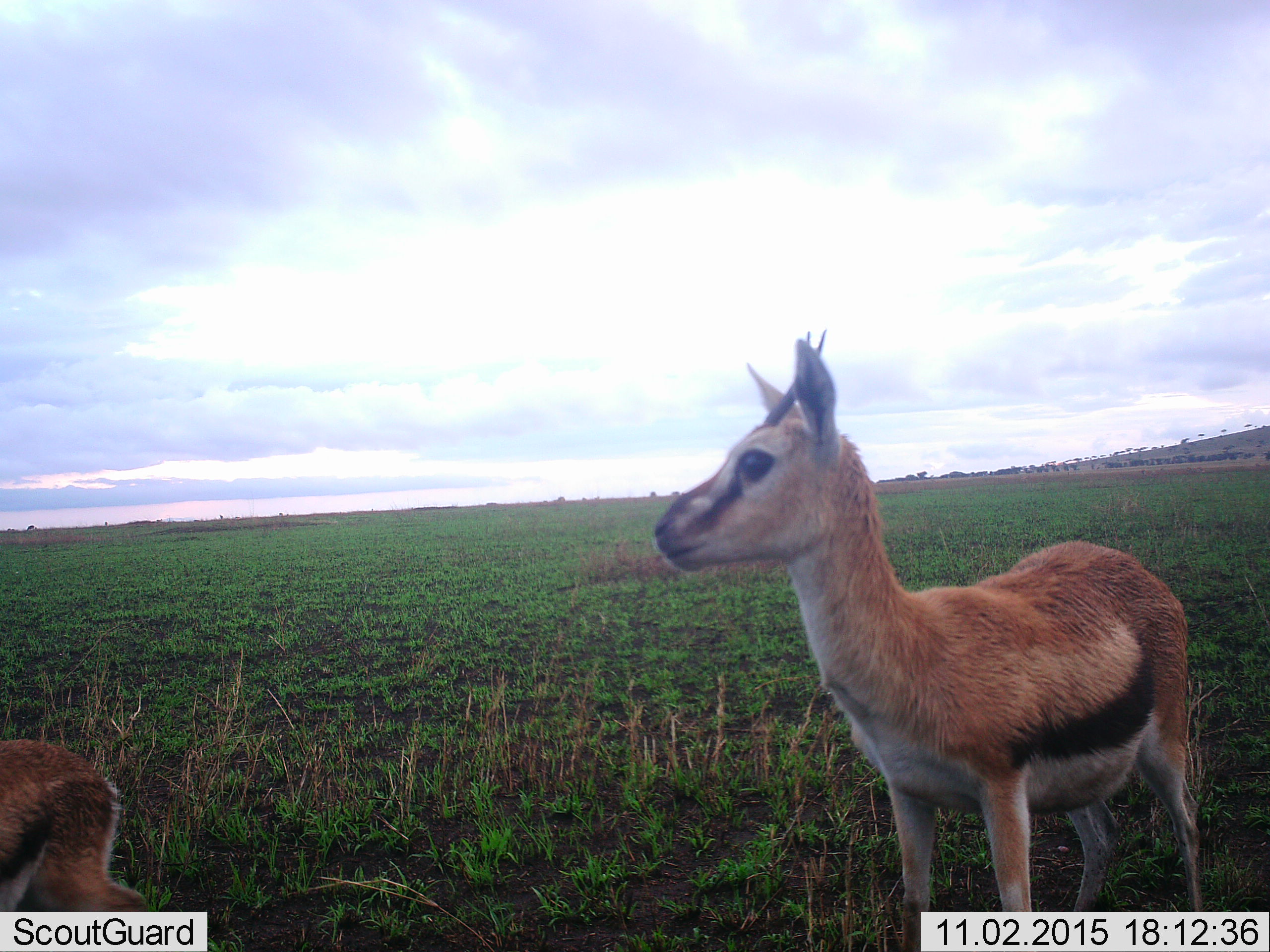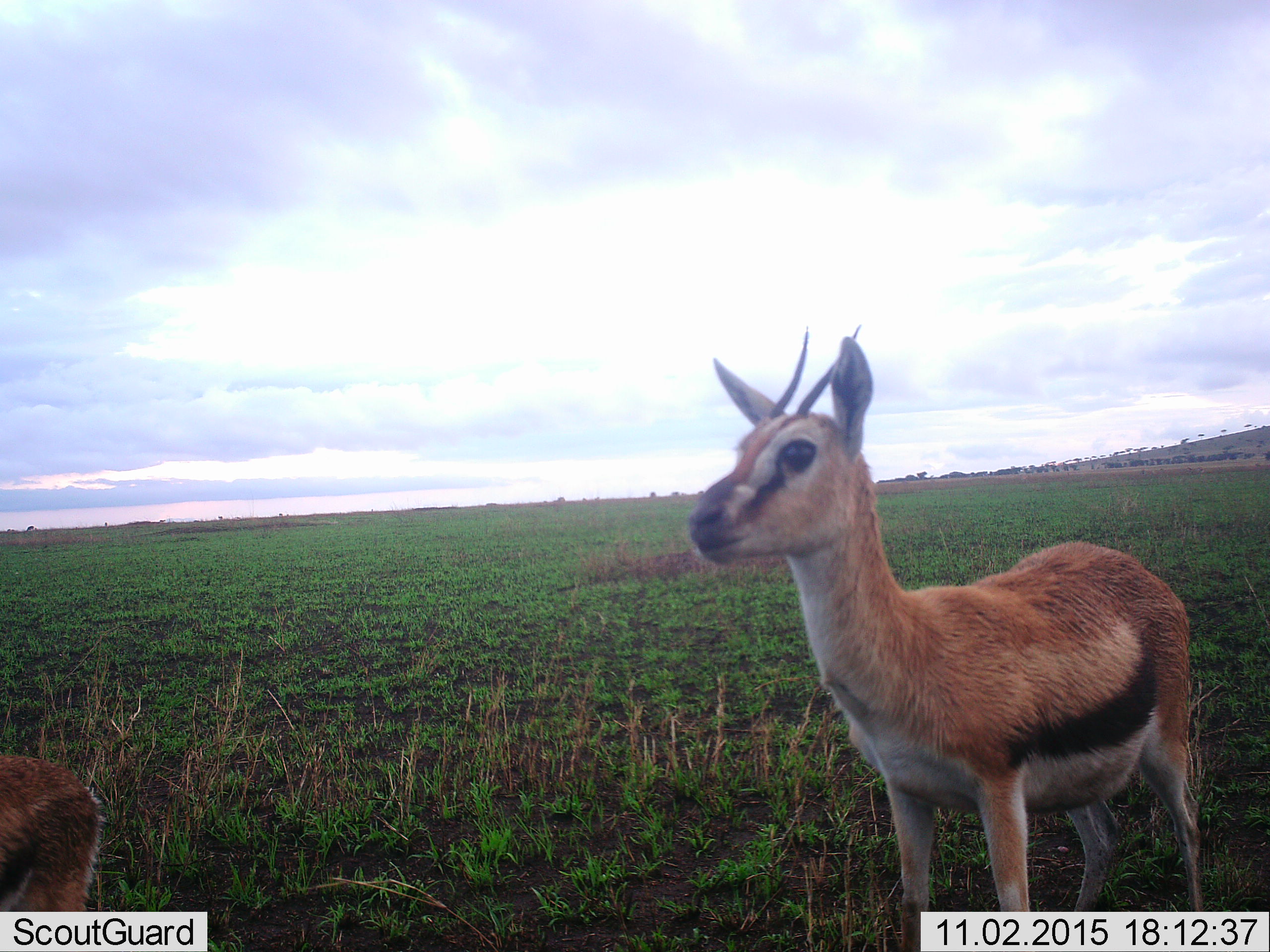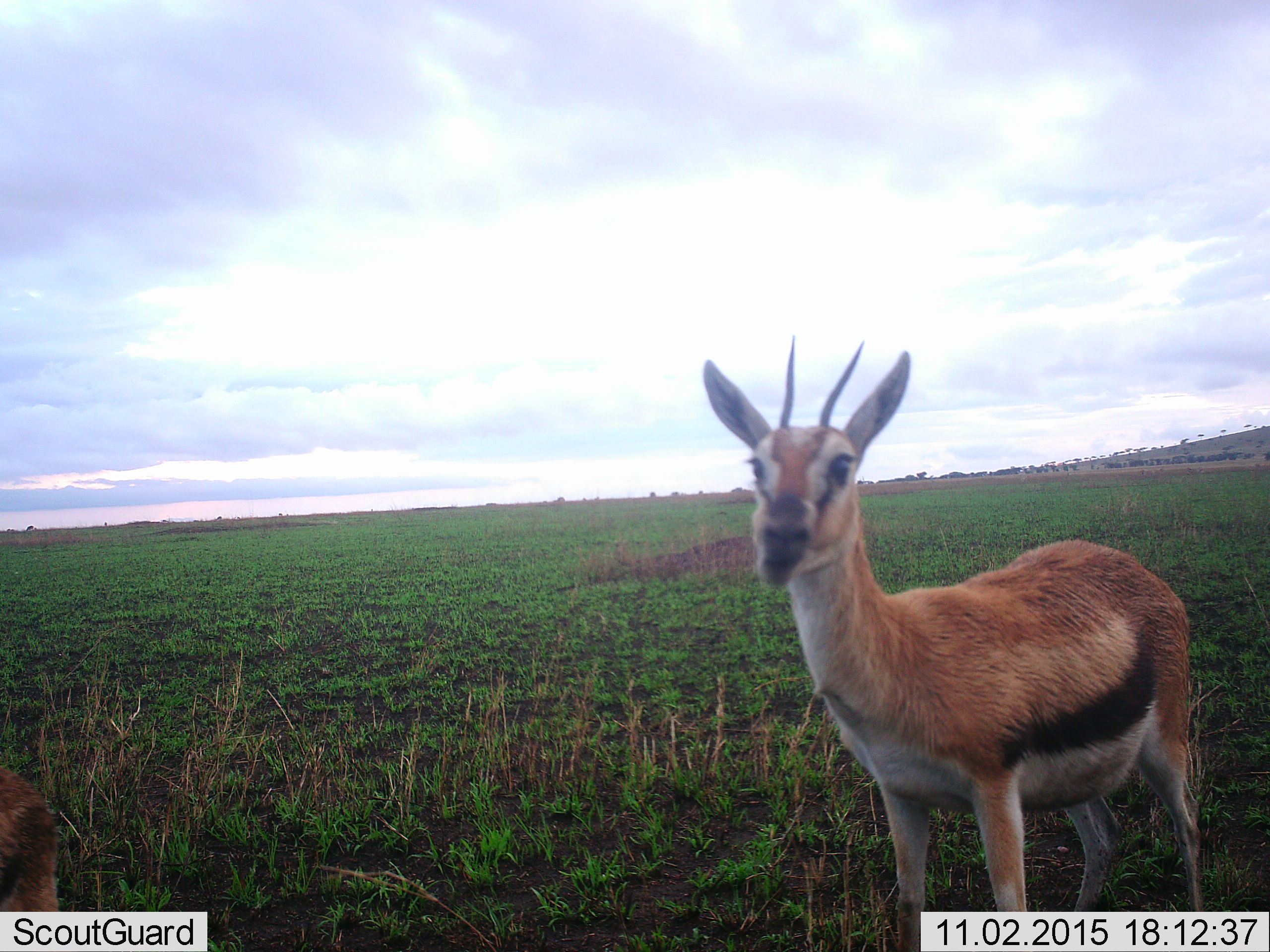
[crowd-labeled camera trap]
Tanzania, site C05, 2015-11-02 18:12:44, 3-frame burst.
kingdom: Animalia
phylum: Chordata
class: Mammalia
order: Artiodactyla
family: Bovidae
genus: Eudorcas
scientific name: Eudorcas thomsonii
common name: thomson's gazelle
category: gazellethomsons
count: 2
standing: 100%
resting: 6%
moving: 29%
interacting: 0%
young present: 41%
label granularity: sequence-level